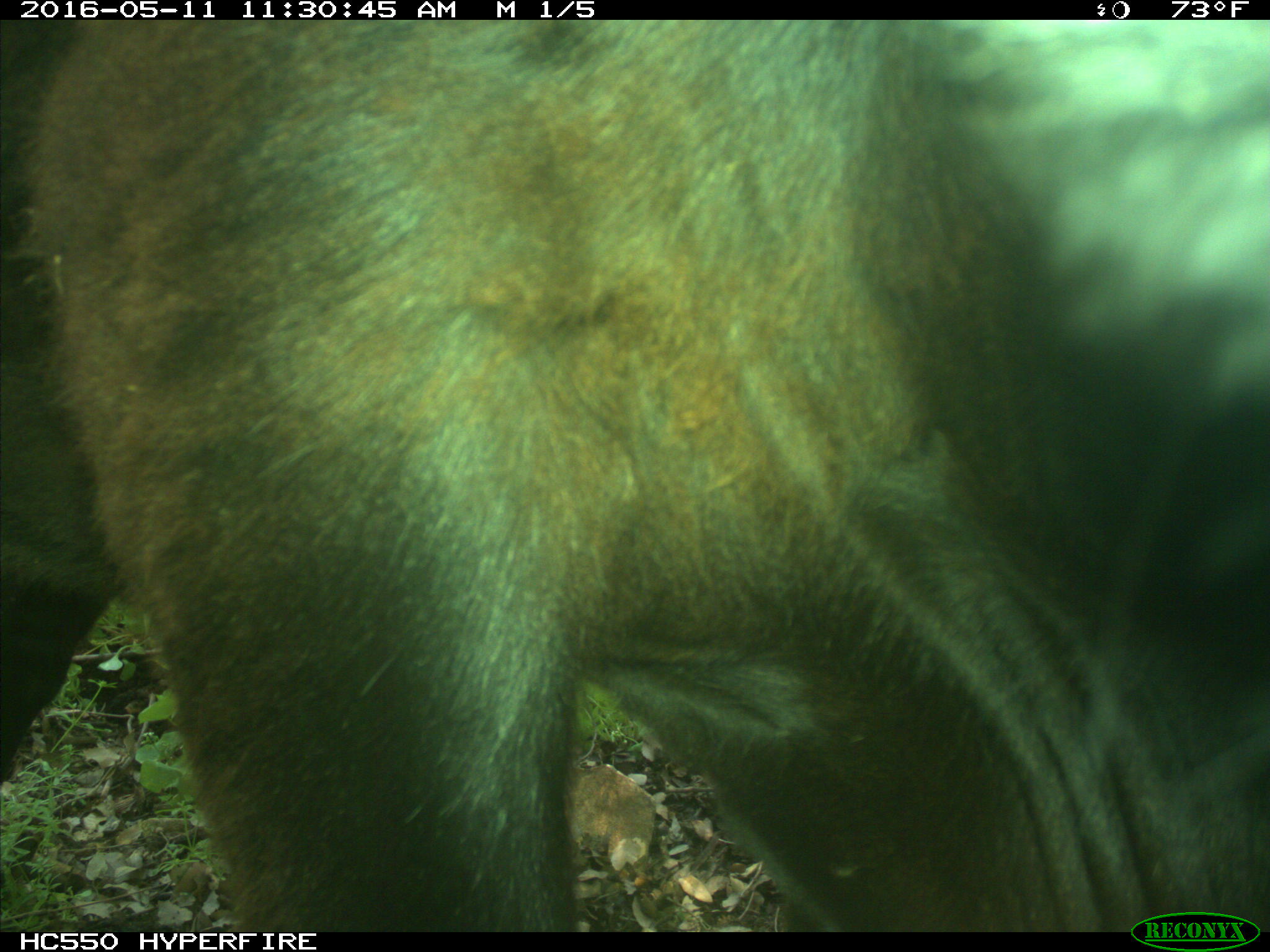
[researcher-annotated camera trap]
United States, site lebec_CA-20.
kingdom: Animalia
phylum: Chordata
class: Mammalia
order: Artiodactyla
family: Bovidae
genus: Bos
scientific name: Bos taurus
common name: domestic cow